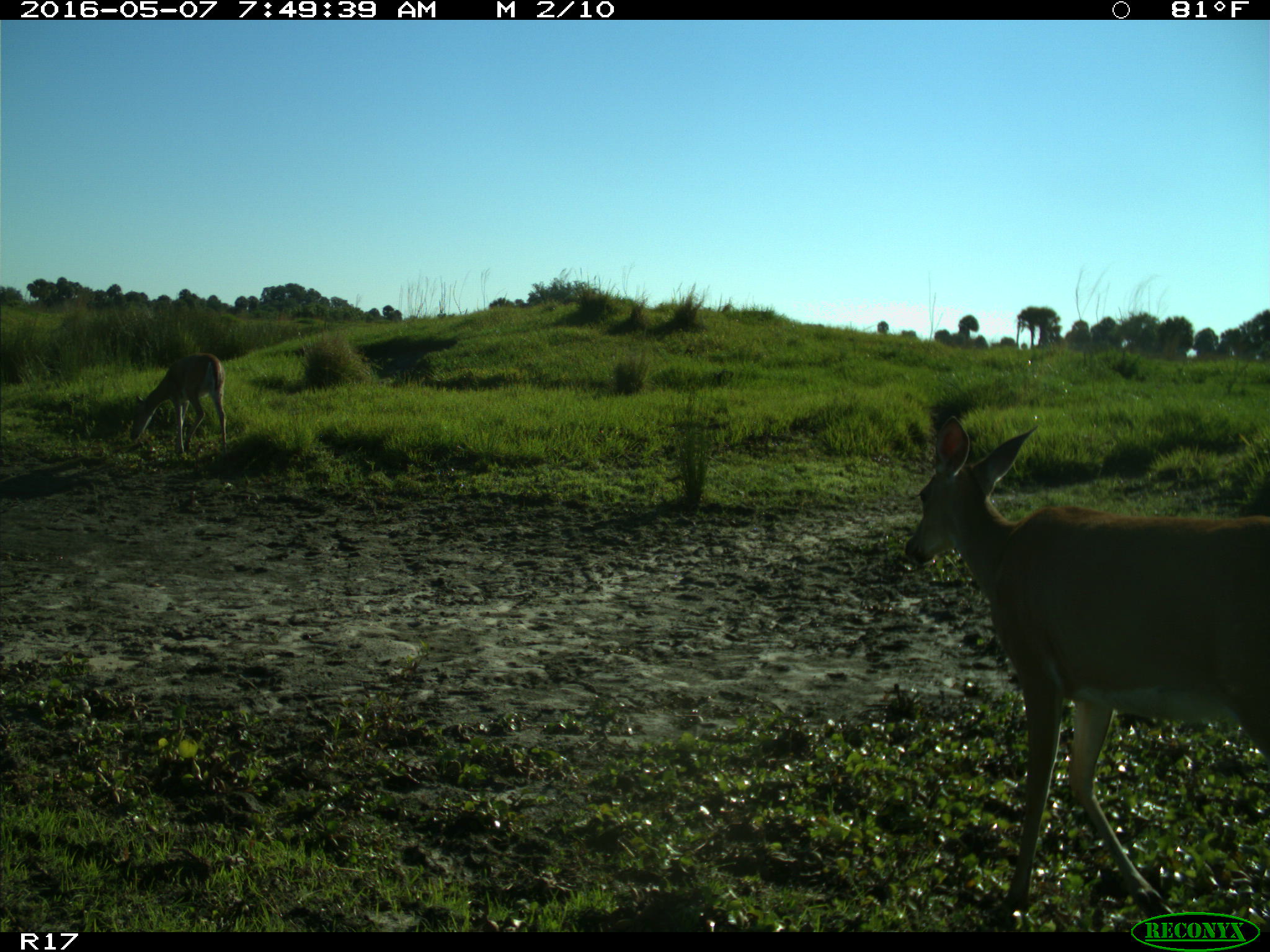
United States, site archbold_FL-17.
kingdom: Animalia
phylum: Chordata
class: Mammalia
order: Artiodactyla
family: Cervidae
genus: Odocoileus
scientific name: Odocoileus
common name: deer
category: unidentified deer